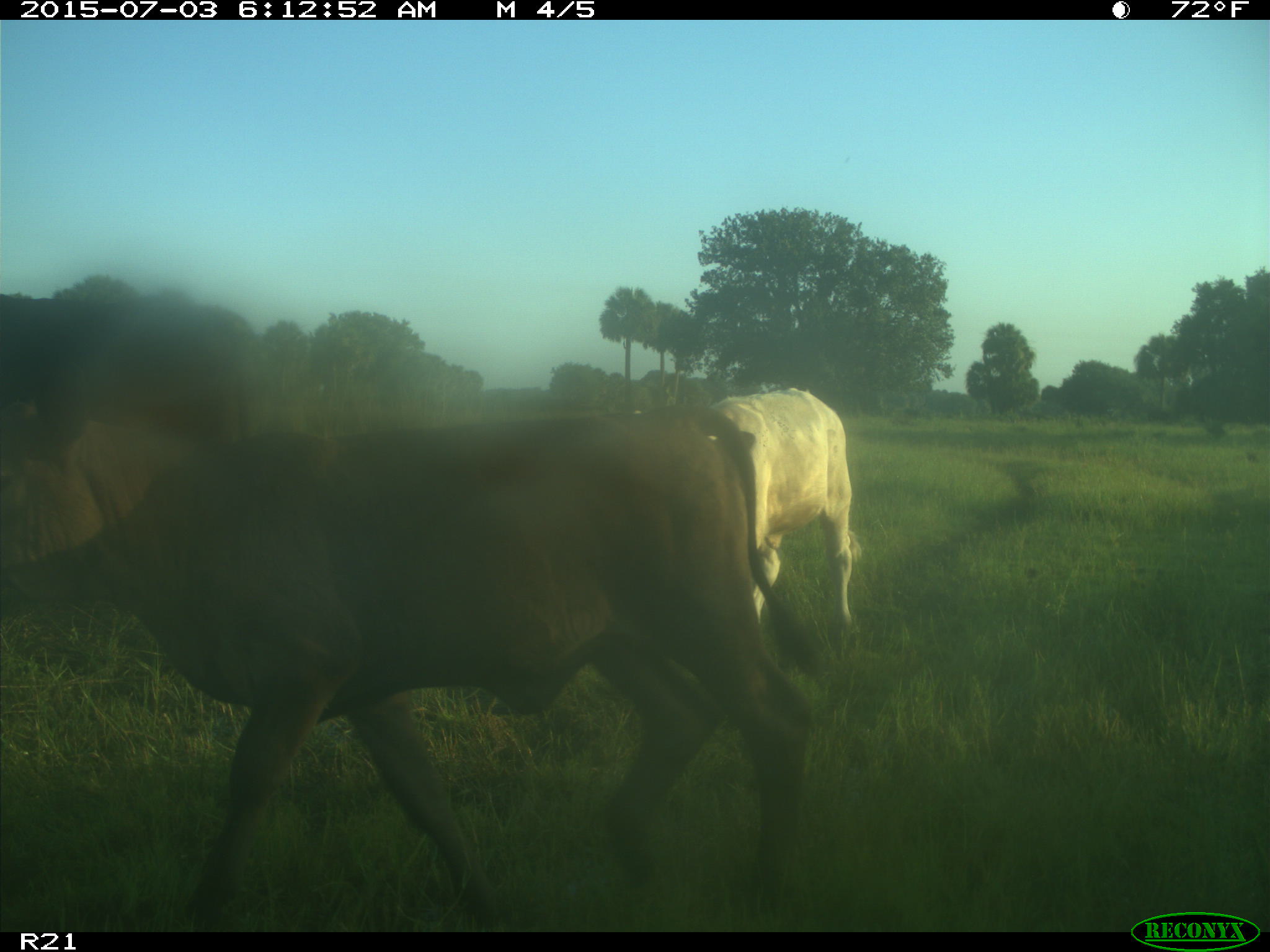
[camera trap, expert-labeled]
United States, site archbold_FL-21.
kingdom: Animalia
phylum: Chordata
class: Mammalia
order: Artiodactyla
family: Bovidae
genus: Bos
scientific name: Bos taurus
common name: domestic cow